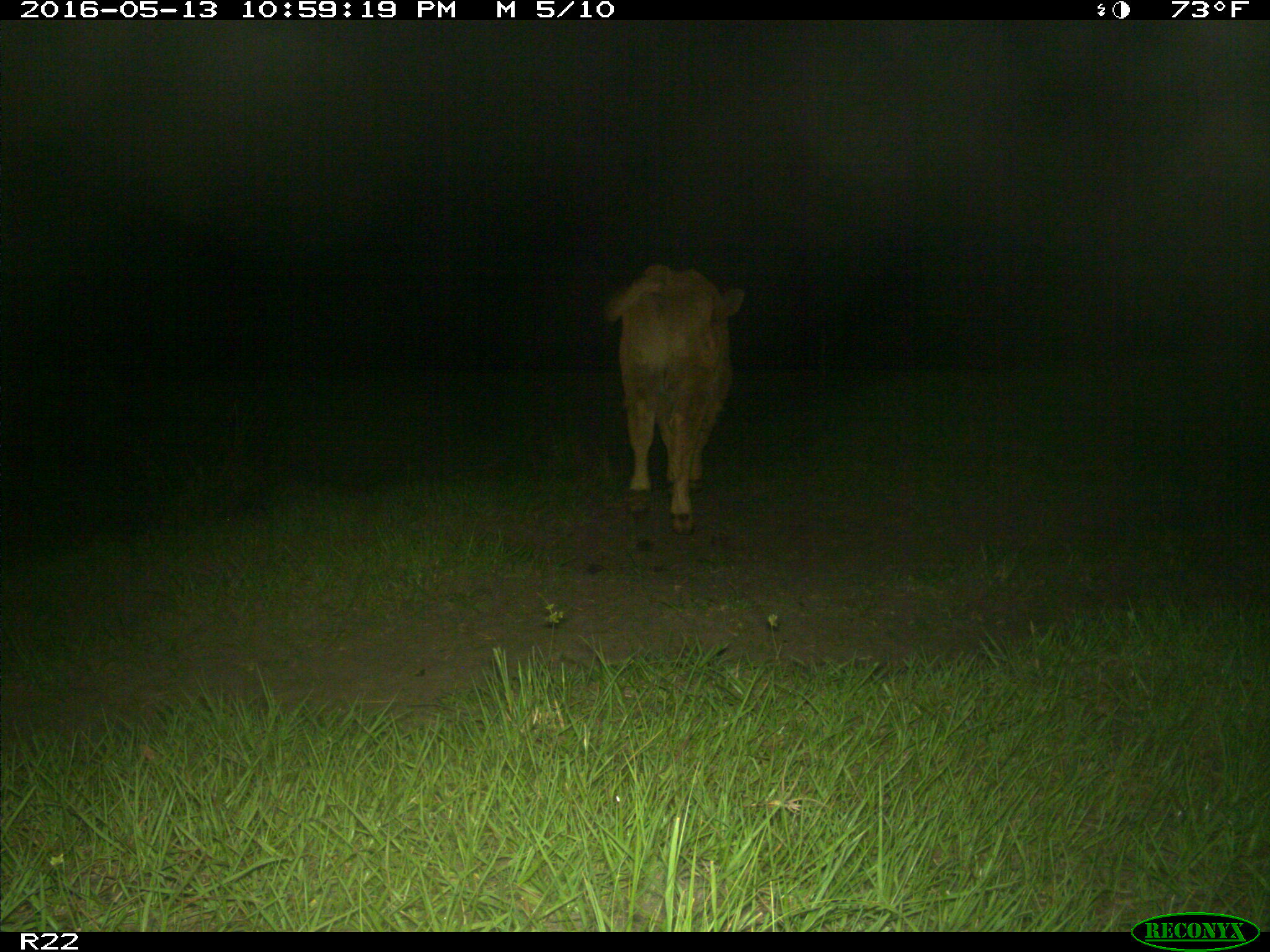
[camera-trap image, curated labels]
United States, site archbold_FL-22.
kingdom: Animalia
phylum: Chordata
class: Mammalia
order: Artiodactyla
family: Bovidae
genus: Bos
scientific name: Bos taurus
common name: domestic cow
Bos taurus (domestic cow).